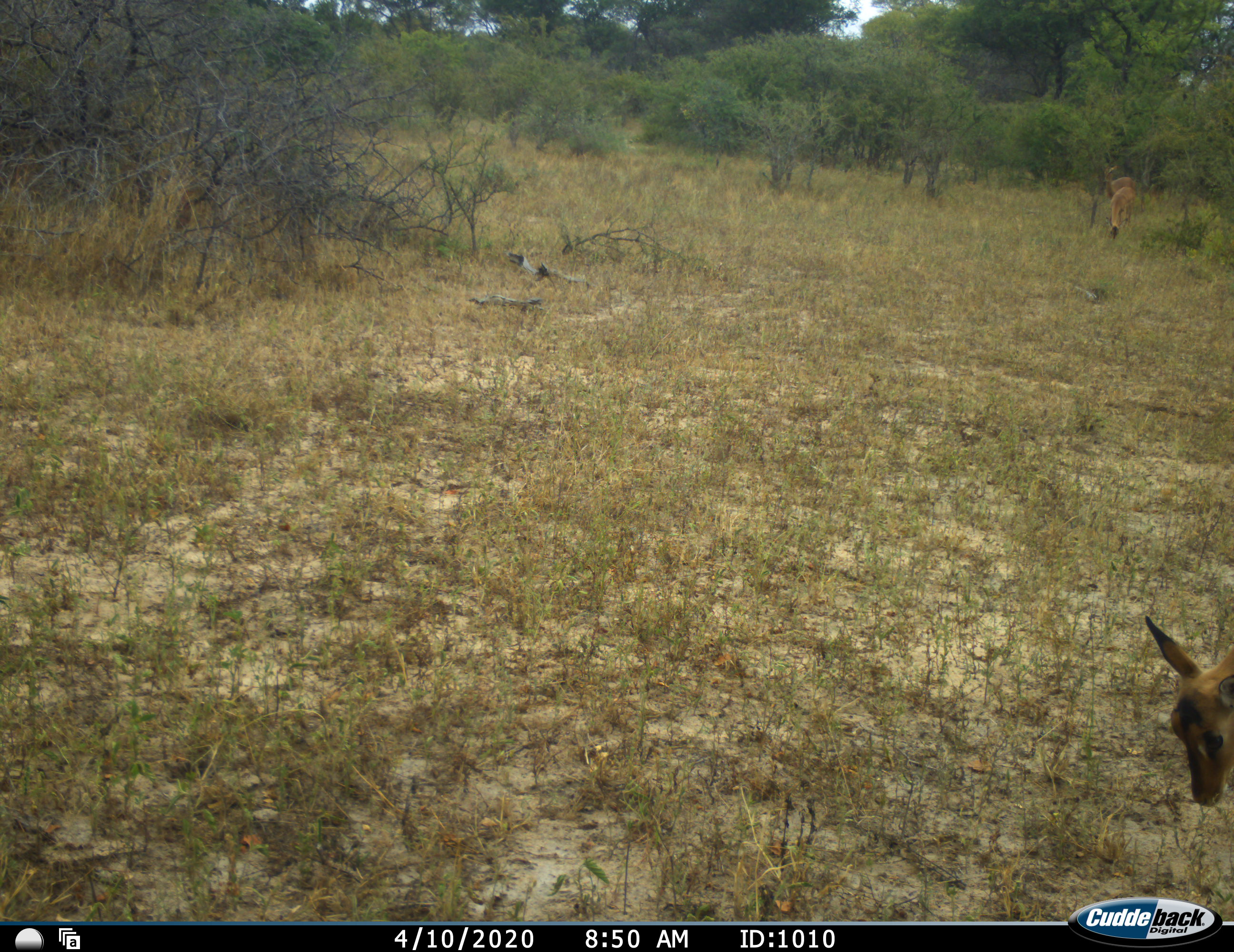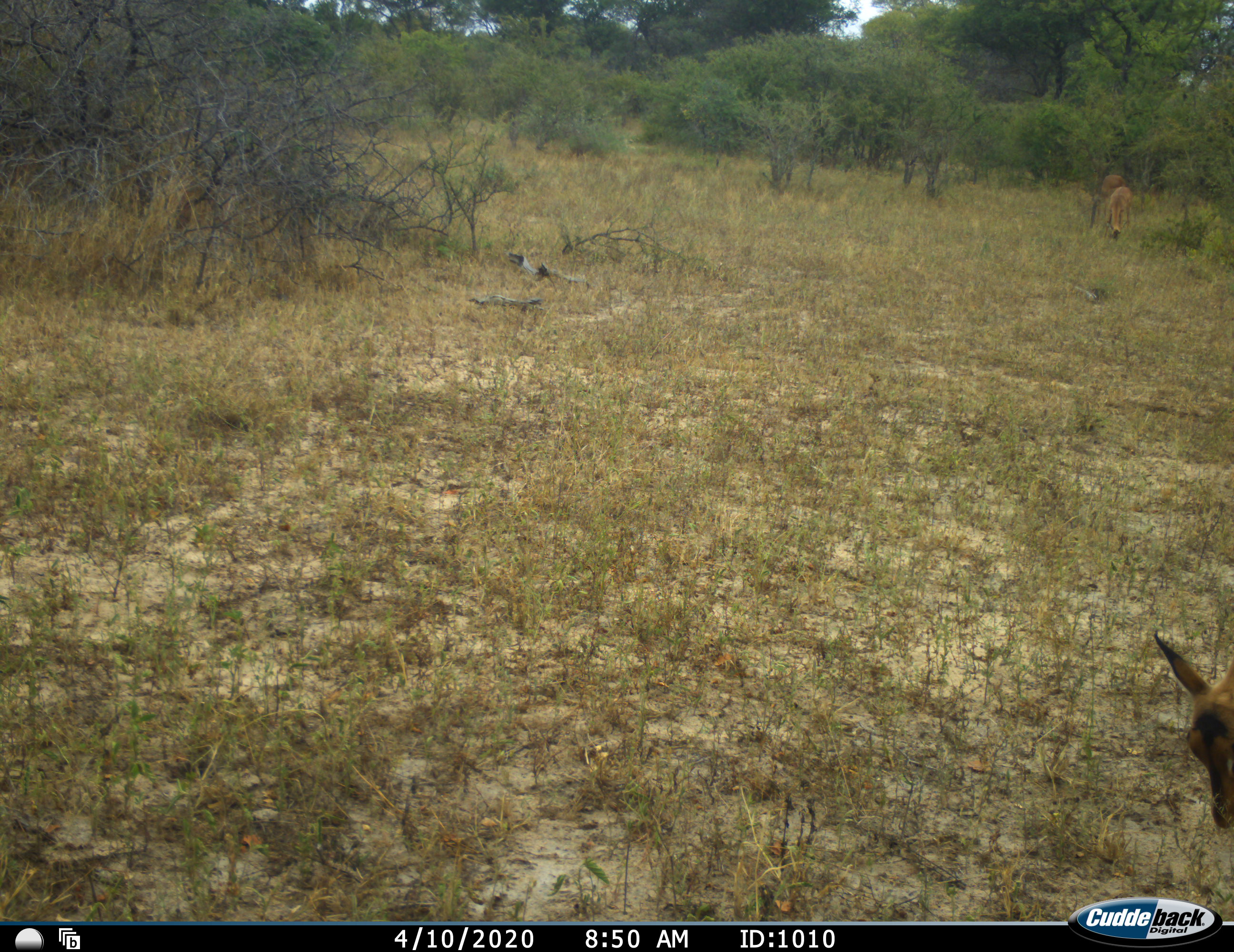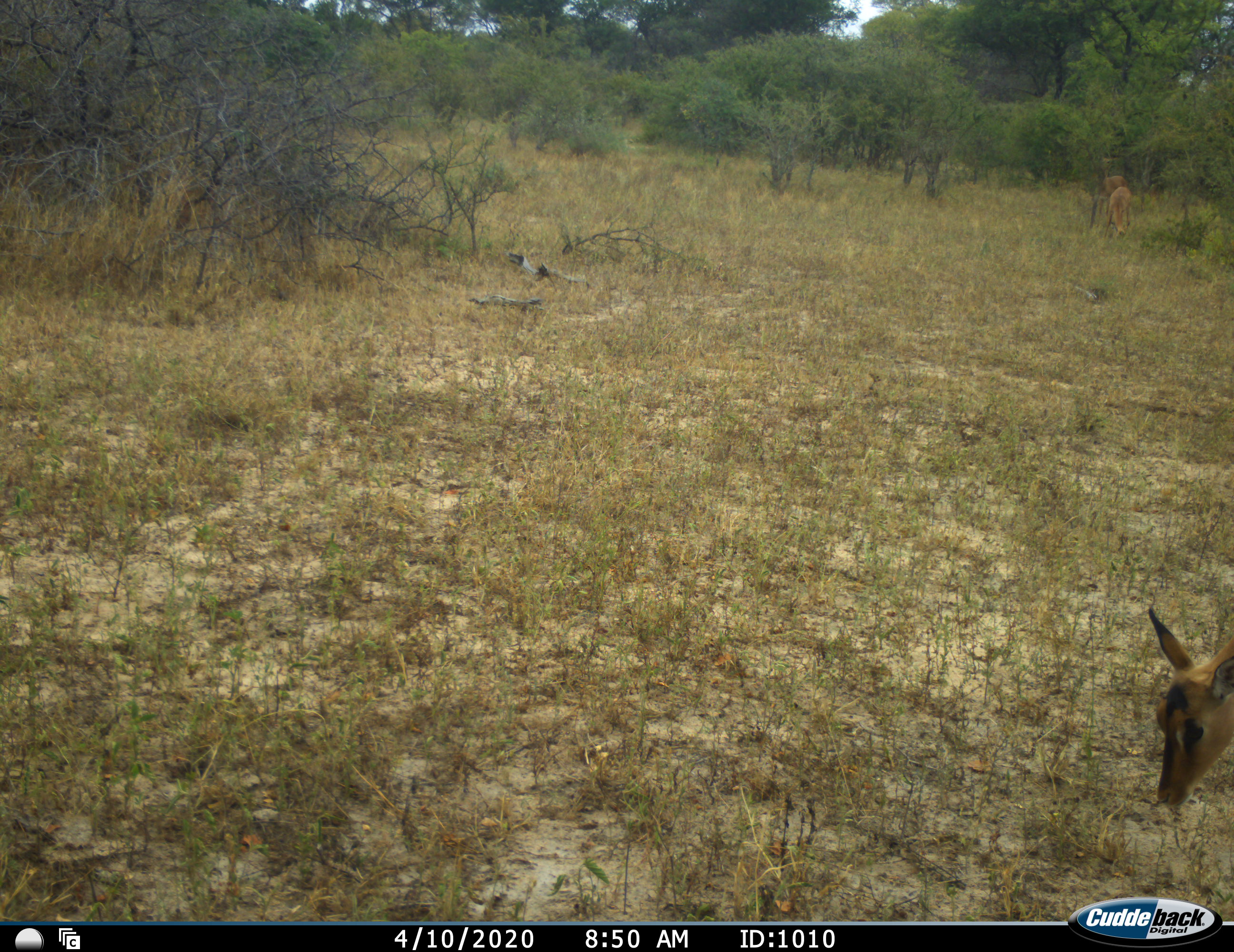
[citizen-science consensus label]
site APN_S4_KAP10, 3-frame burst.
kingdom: Animalia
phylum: Chordata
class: Mammalia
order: Artiodactyla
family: Bovidae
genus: Aepyceros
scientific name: Aepyceros melampus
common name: impala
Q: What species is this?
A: Impala (Aepyceros melampus).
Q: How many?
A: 3.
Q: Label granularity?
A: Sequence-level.